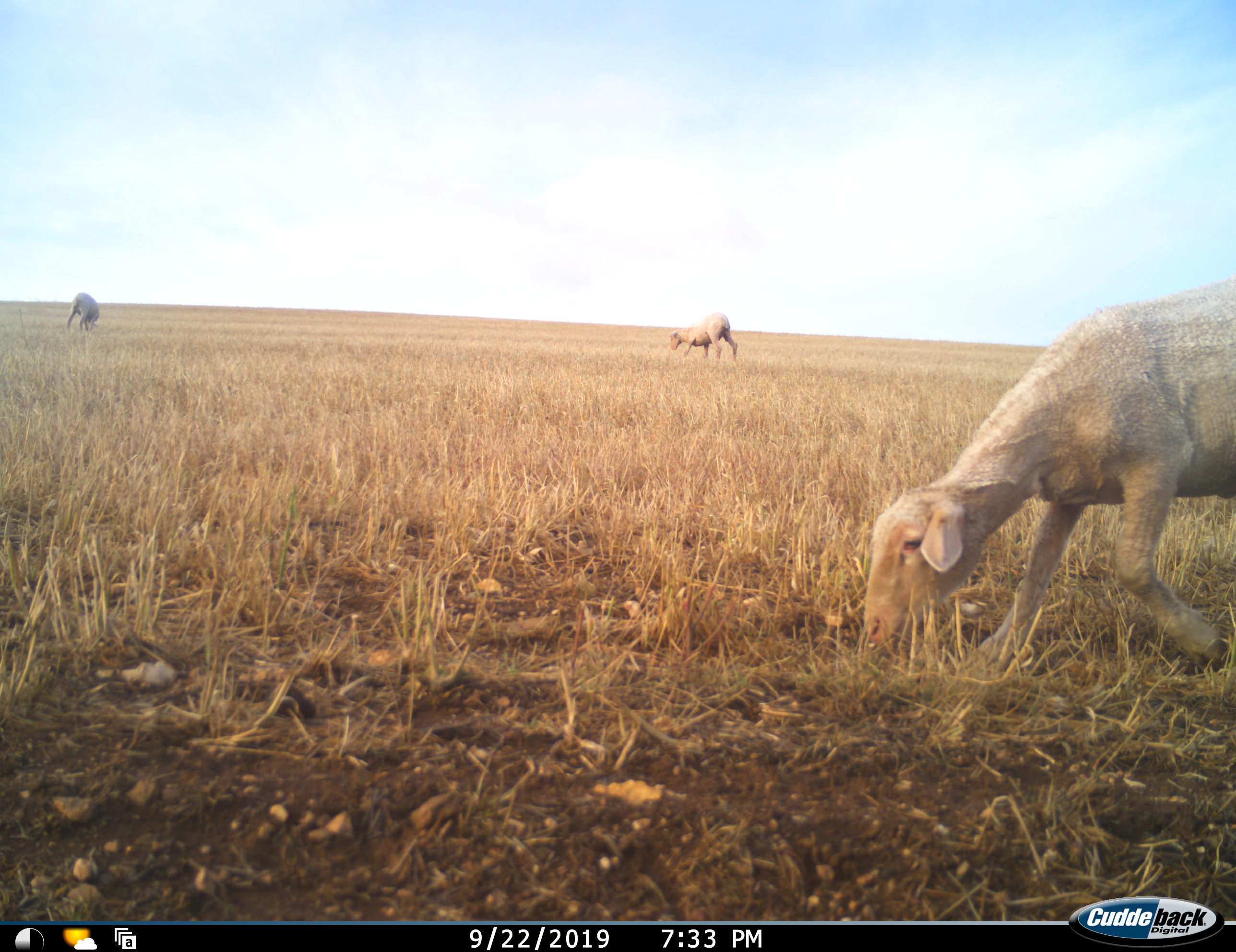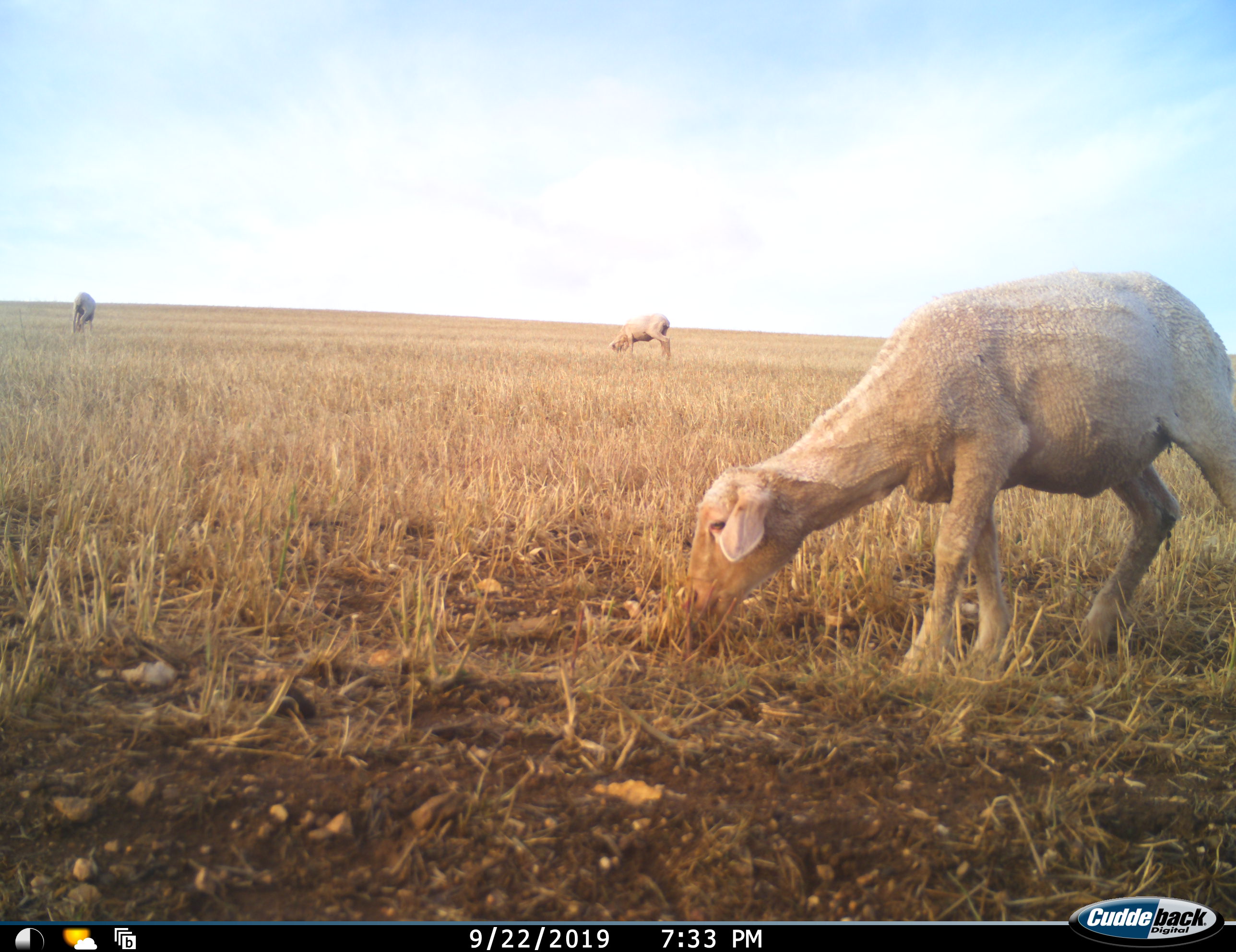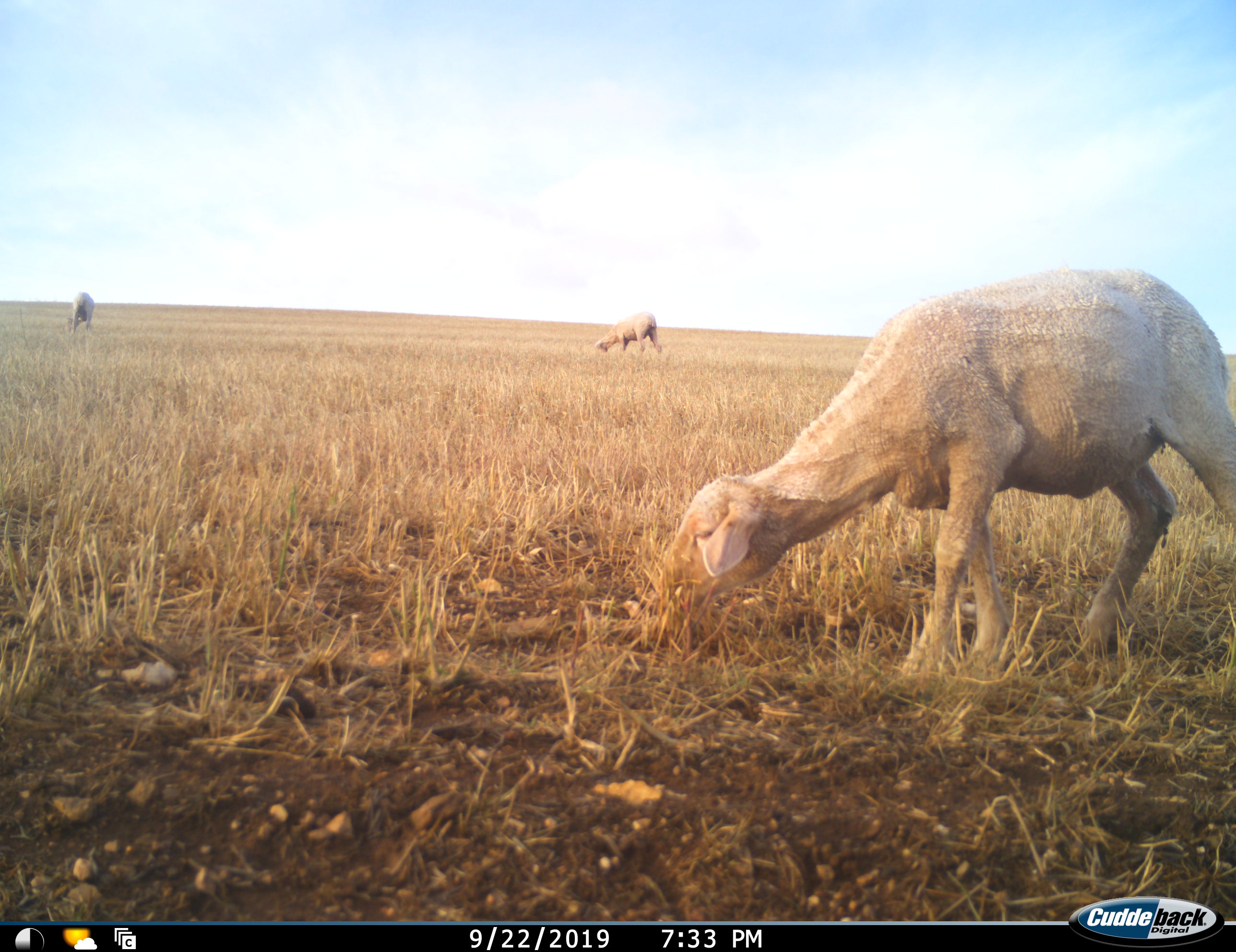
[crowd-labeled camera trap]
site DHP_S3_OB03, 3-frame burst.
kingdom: Animalia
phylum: Chordata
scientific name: Vertebrata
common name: domestic animal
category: domesticanimal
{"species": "domesticanimal (domestic animal) (Vertebrata)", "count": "3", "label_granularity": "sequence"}